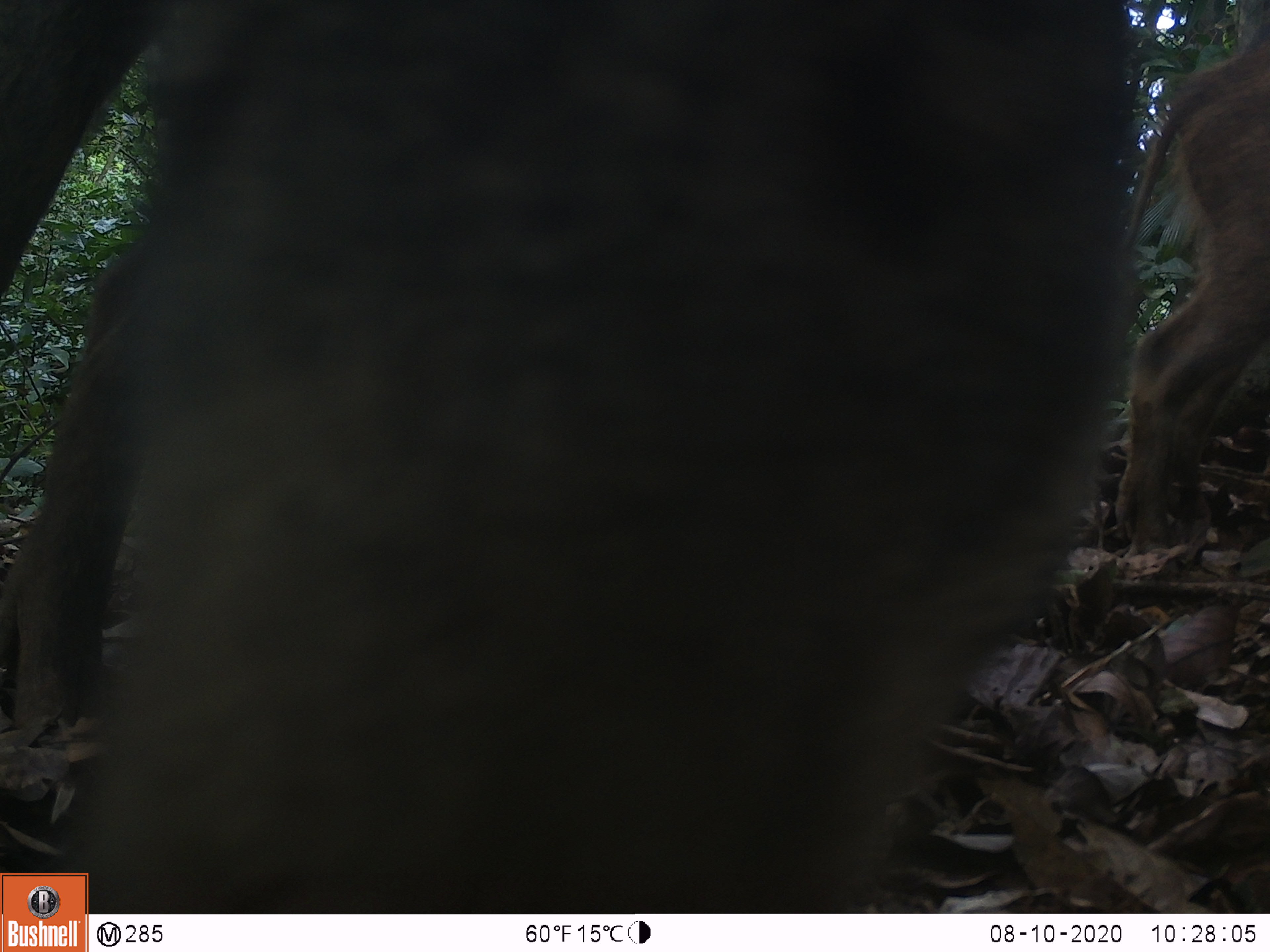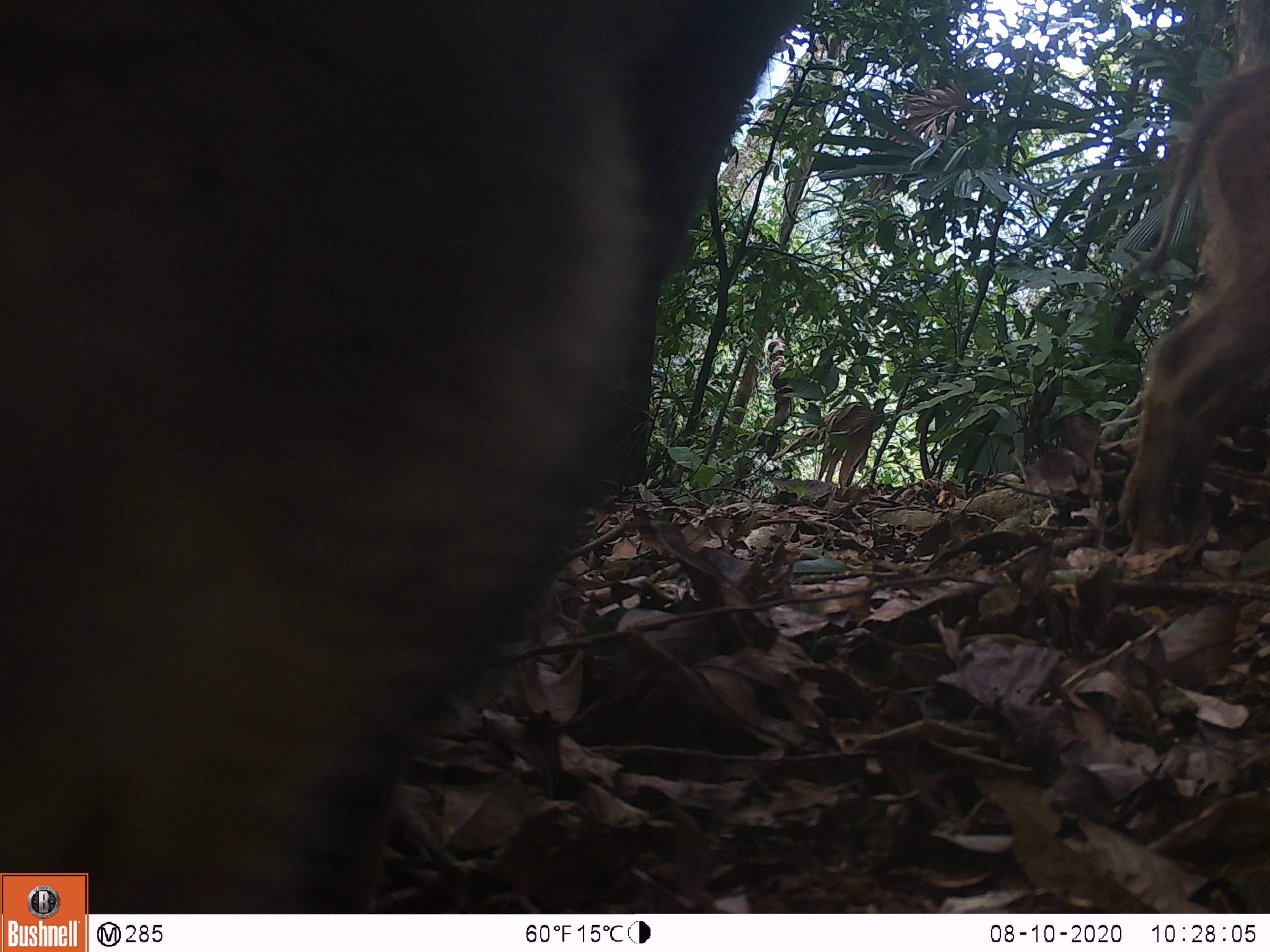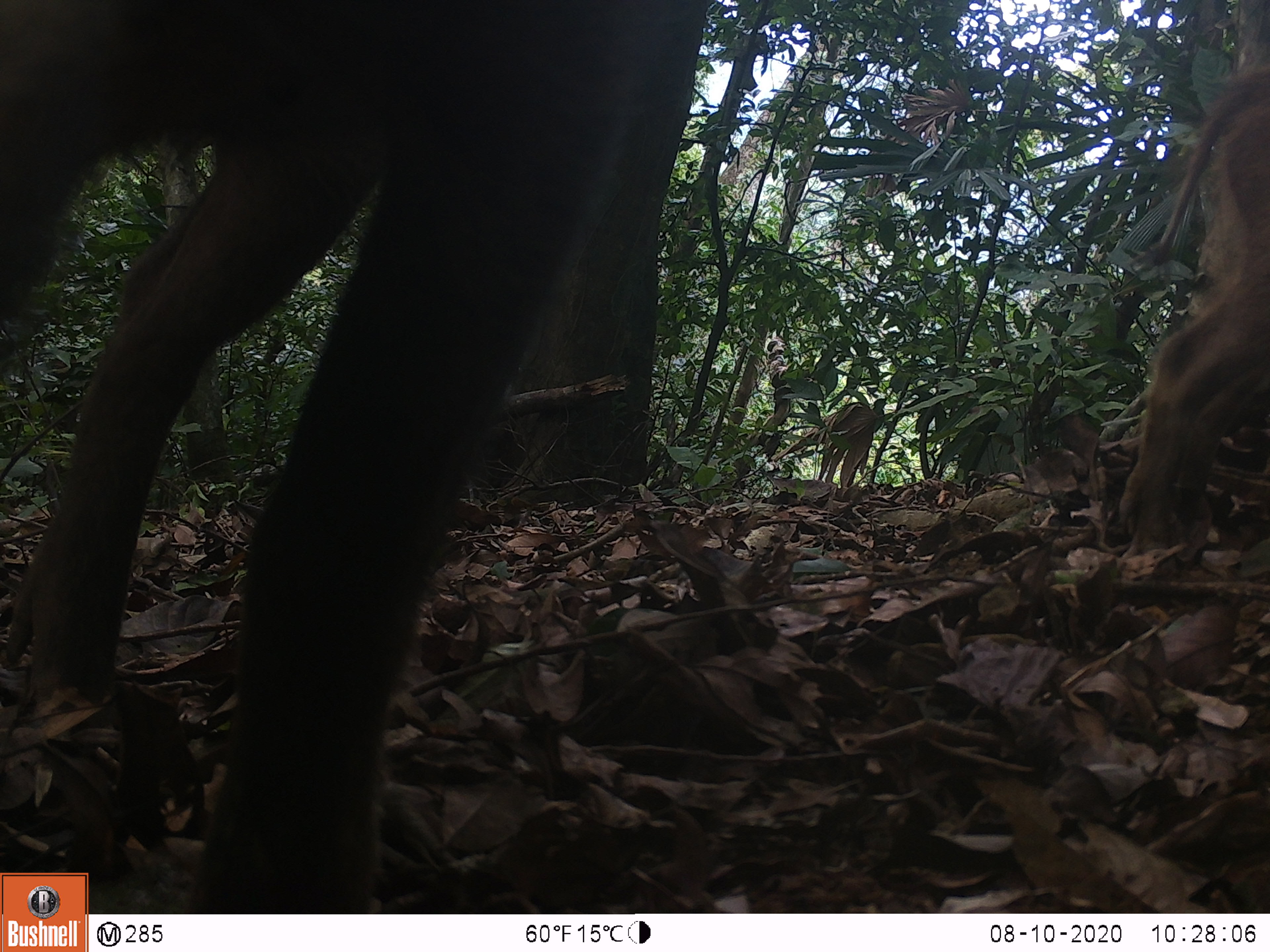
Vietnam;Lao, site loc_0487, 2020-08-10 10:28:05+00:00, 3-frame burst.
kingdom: Animalia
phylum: Chordata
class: Mammalia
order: Artiodactyla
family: Suidae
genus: Sus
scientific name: Sus scrofa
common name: eurasian wild pig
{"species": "eurasian wild pig (Sus scrofa)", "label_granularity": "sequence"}